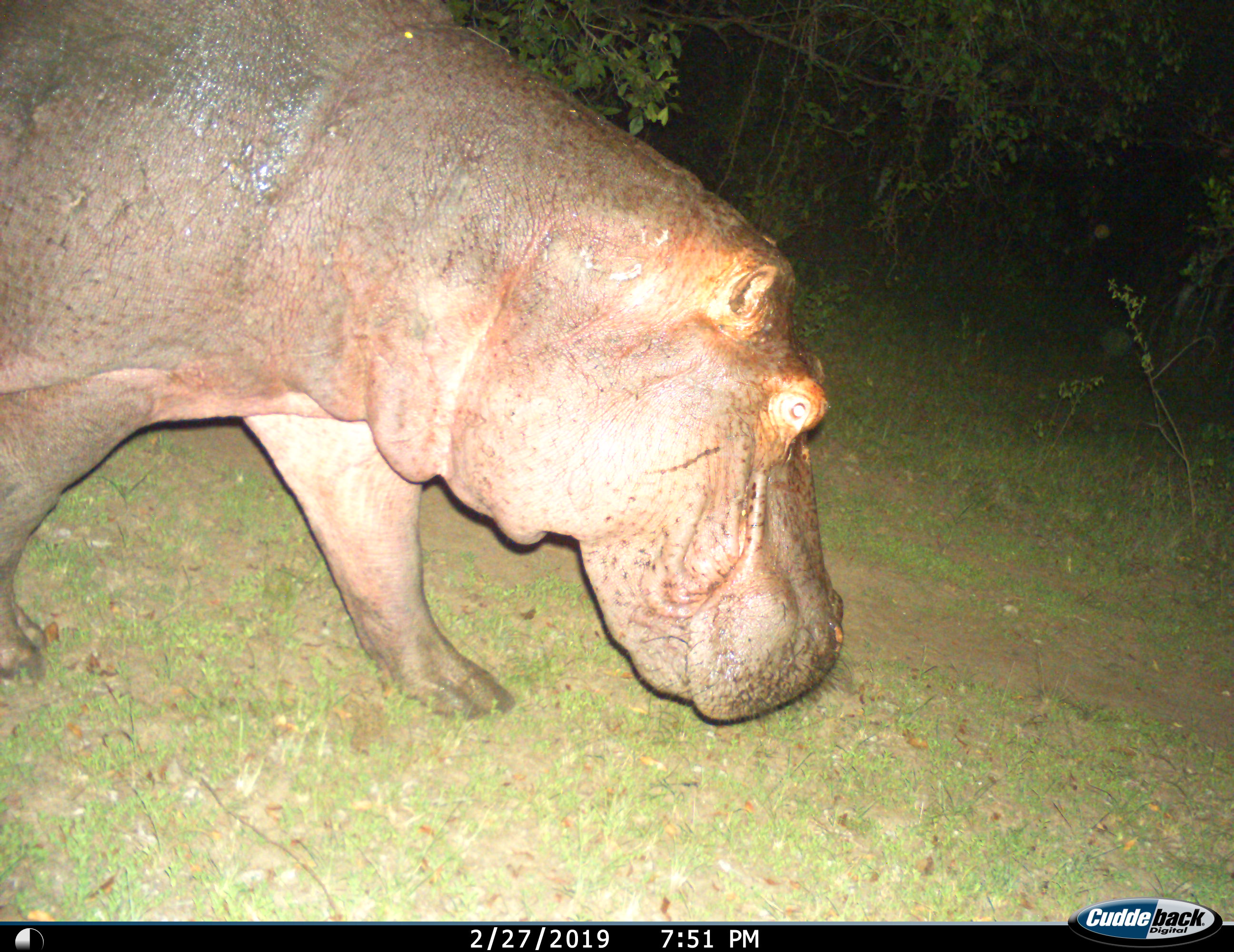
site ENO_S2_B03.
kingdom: Animalia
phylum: Chordata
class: Mammalia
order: Artiodactyla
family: Hippopotamidae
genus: Hippopotamus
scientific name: Hippopotamus amphibius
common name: hippopotamus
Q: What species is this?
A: Hippopotamus (Hippopotamus amphibius).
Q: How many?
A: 1.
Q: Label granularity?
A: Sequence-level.